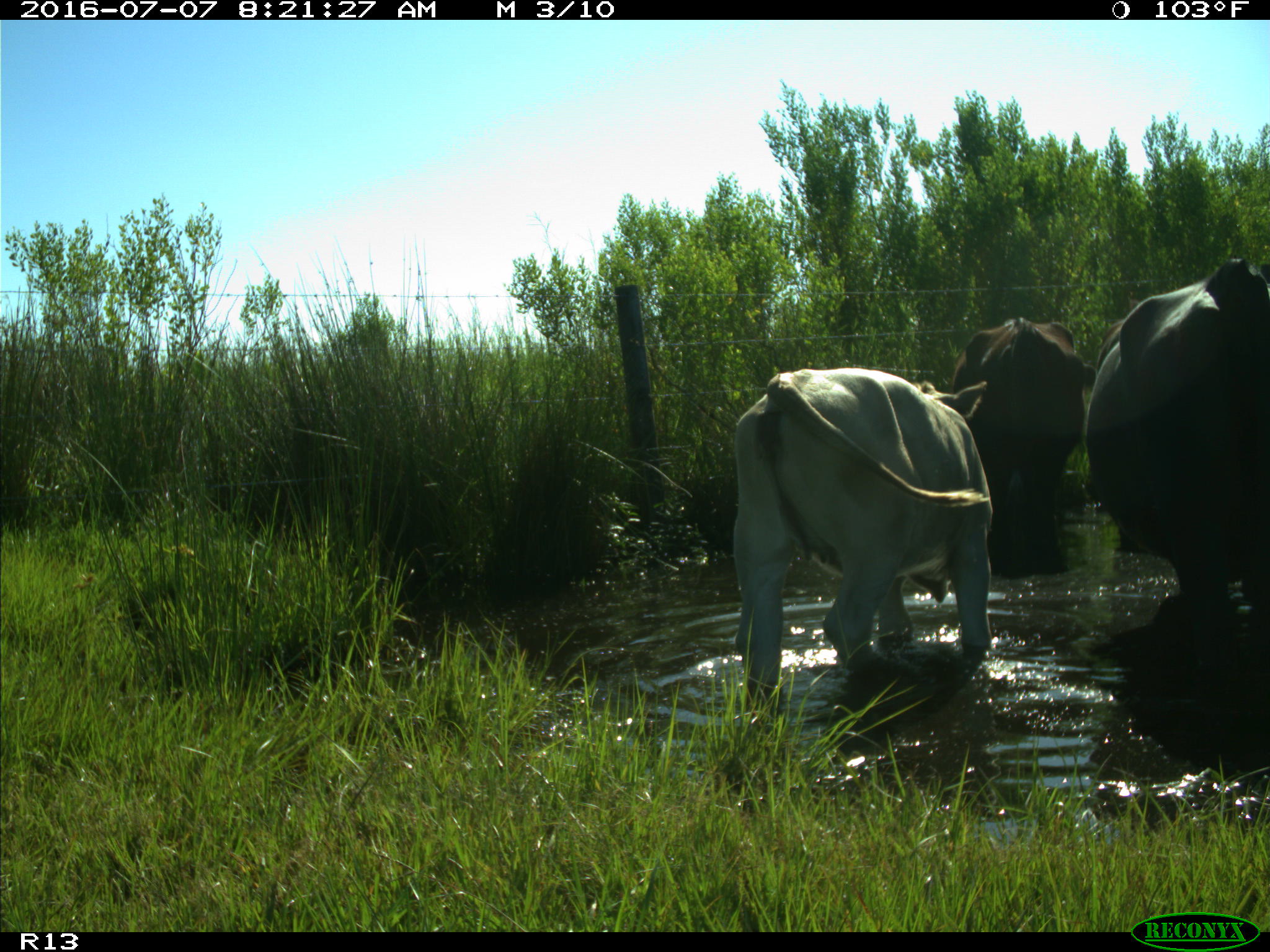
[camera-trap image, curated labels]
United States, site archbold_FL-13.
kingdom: Animalia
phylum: Chordata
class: Mammalia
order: Artiodactyla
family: Bovidae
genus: Bos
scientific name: Bos taurus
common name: domestic cow